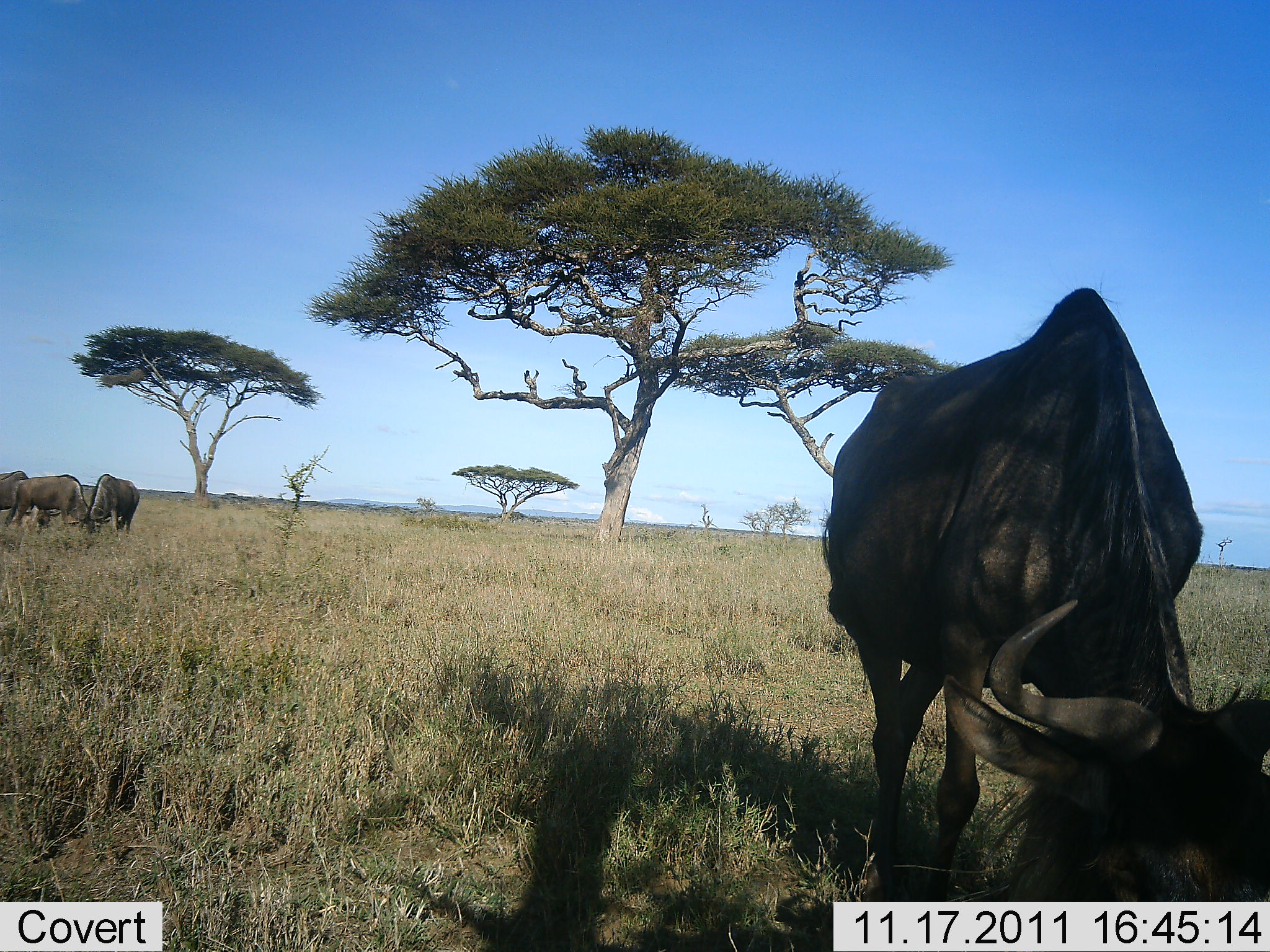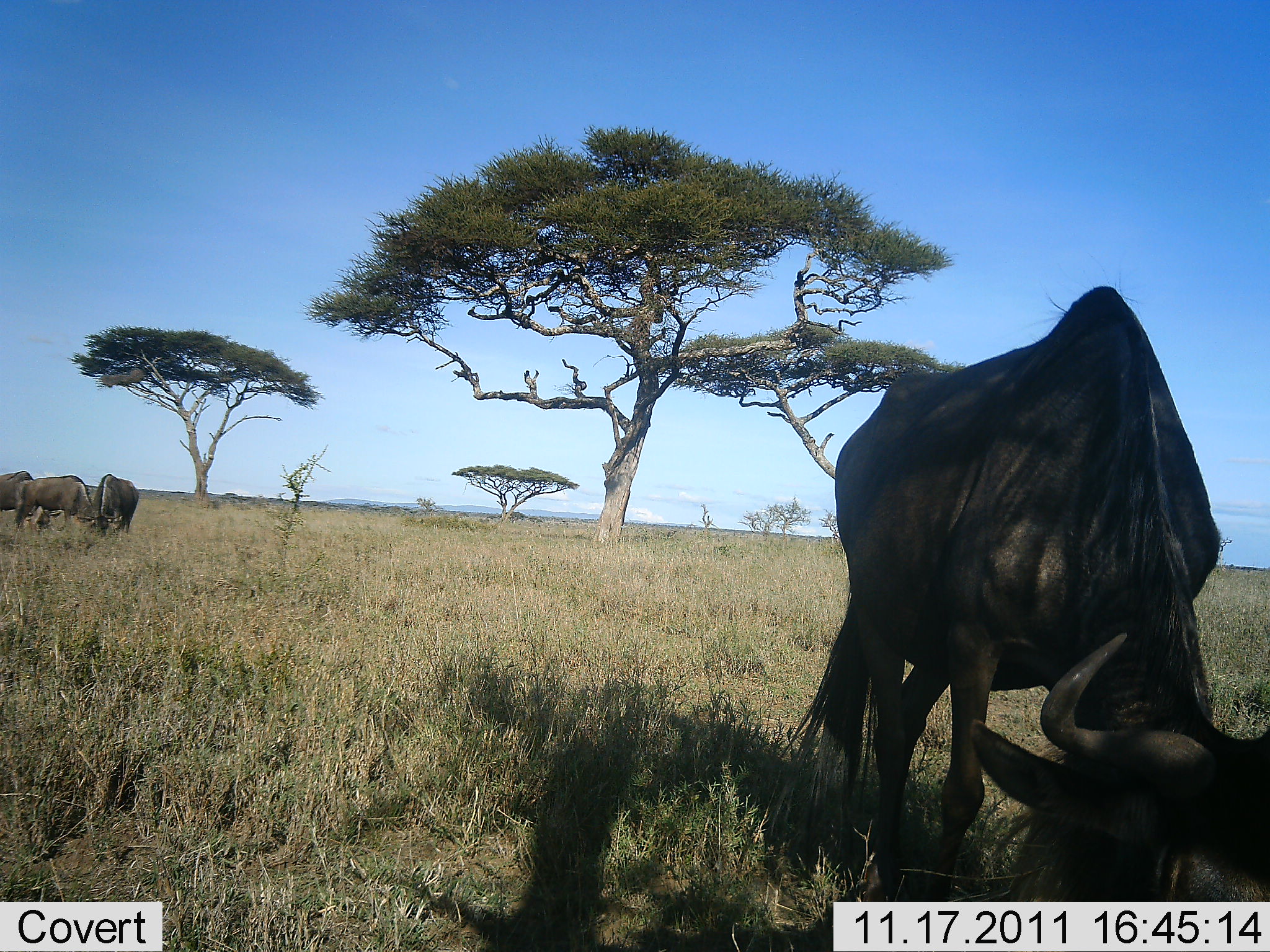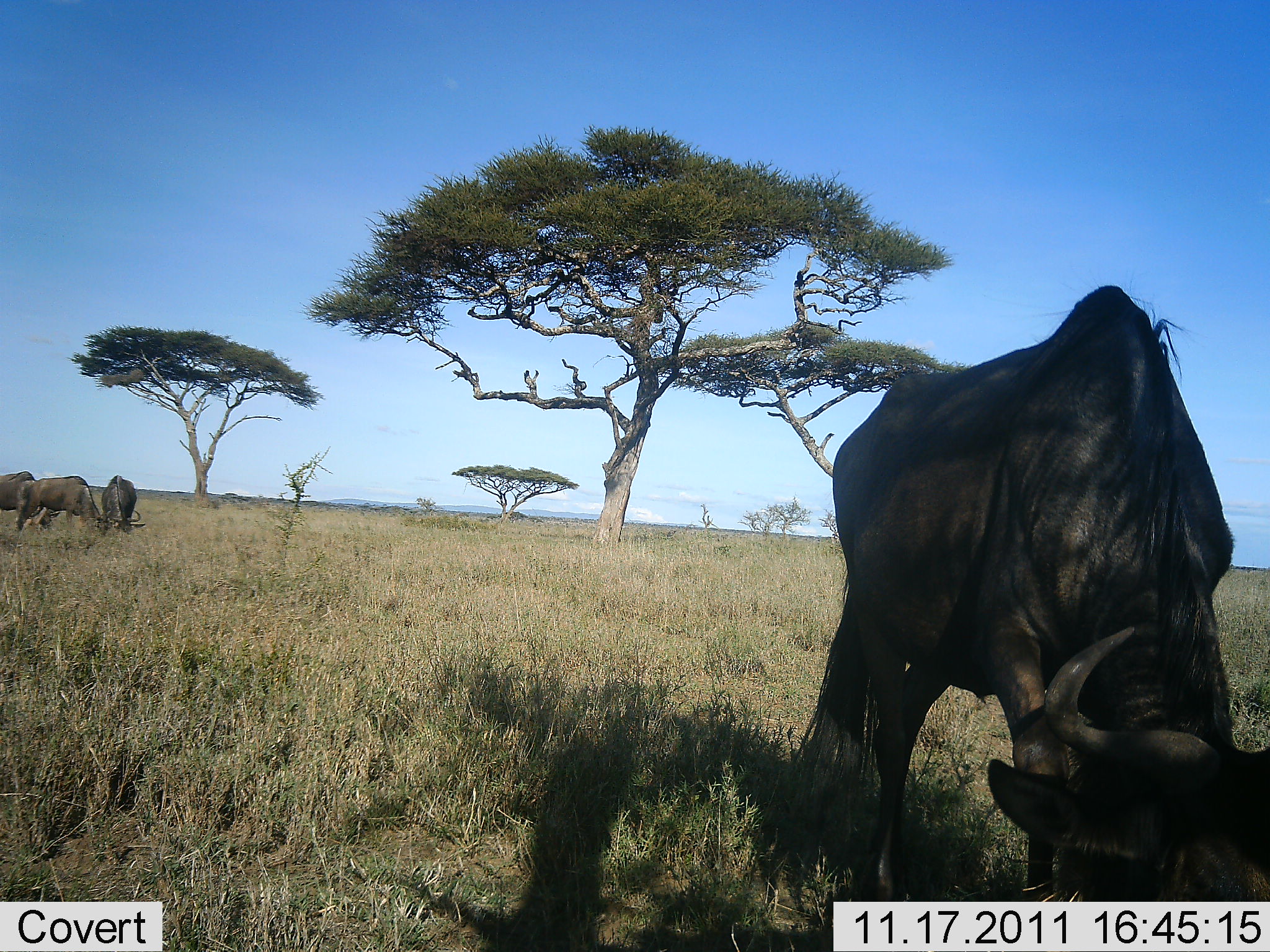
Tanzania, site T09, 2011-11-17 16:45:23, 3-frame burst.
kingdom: Animalia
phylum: Chordata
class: Mammalia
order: Artiodactyla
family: Bovidae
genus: Connochaetes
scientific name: Connochaetes taurinus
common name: blue wildebeest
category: wildebeest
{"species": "wildebeest (blue wildebeest) (Connochaetes taurinus)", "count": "4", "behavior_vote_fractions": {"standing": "38%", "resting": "0%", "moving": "8%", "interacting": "0%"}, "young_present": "0%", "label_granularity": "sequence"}